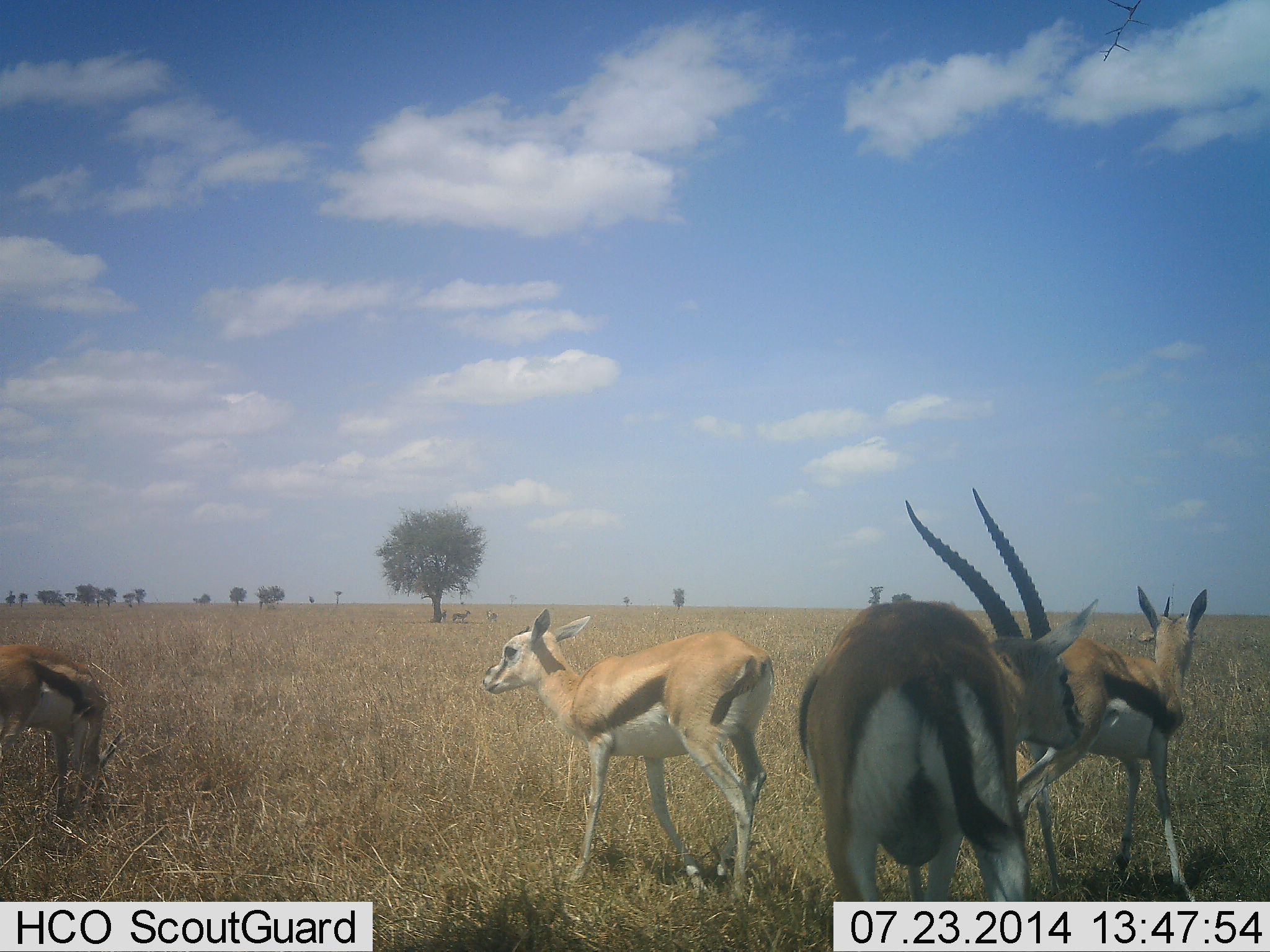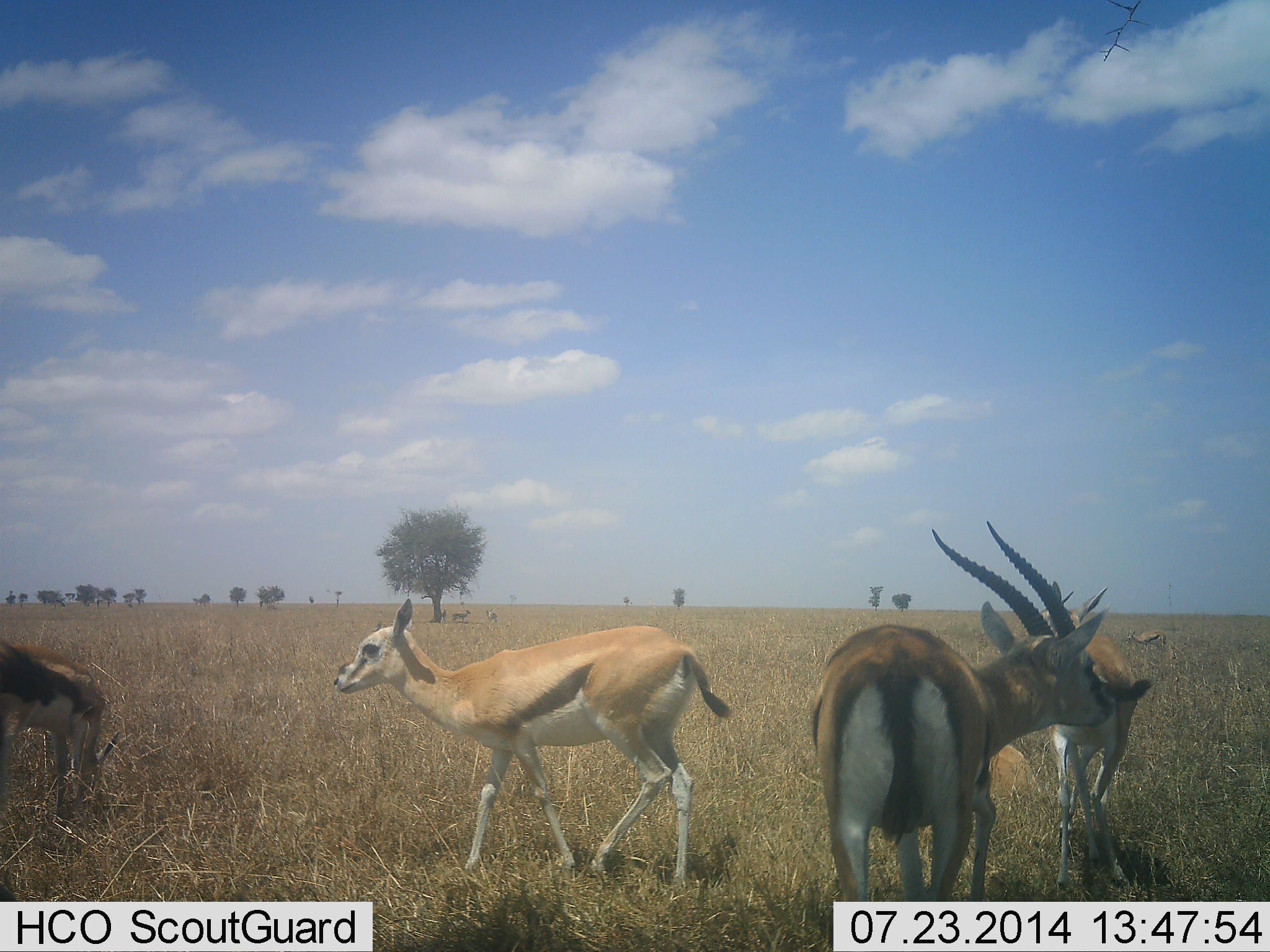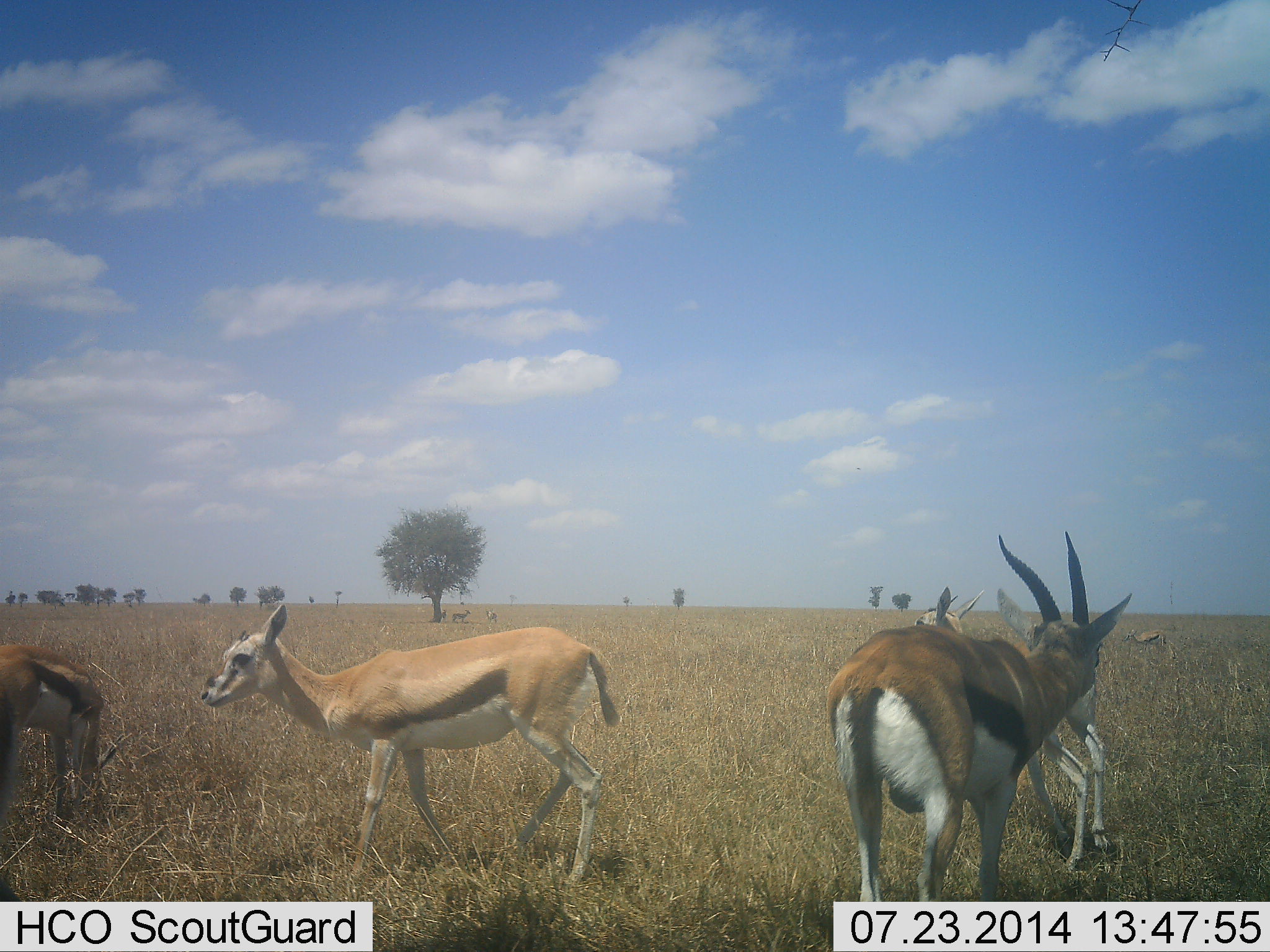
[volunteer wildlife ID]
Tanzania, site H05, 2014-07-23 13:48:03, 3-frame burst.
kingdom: Animalia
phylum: Chordata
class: Mammalia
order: Artiodactyla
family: Bovidae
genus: Eudorcas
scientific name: Eudorcas thomsonii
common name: thomson's gazelle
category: gazellethomsons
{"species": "gazellethomsons (thomson's gazelle) (Eudorcas thomsonii)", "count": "5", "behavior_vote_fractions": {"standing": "90%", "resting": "20%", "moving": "60%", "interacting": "10%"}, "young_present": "0%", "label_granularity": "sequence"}